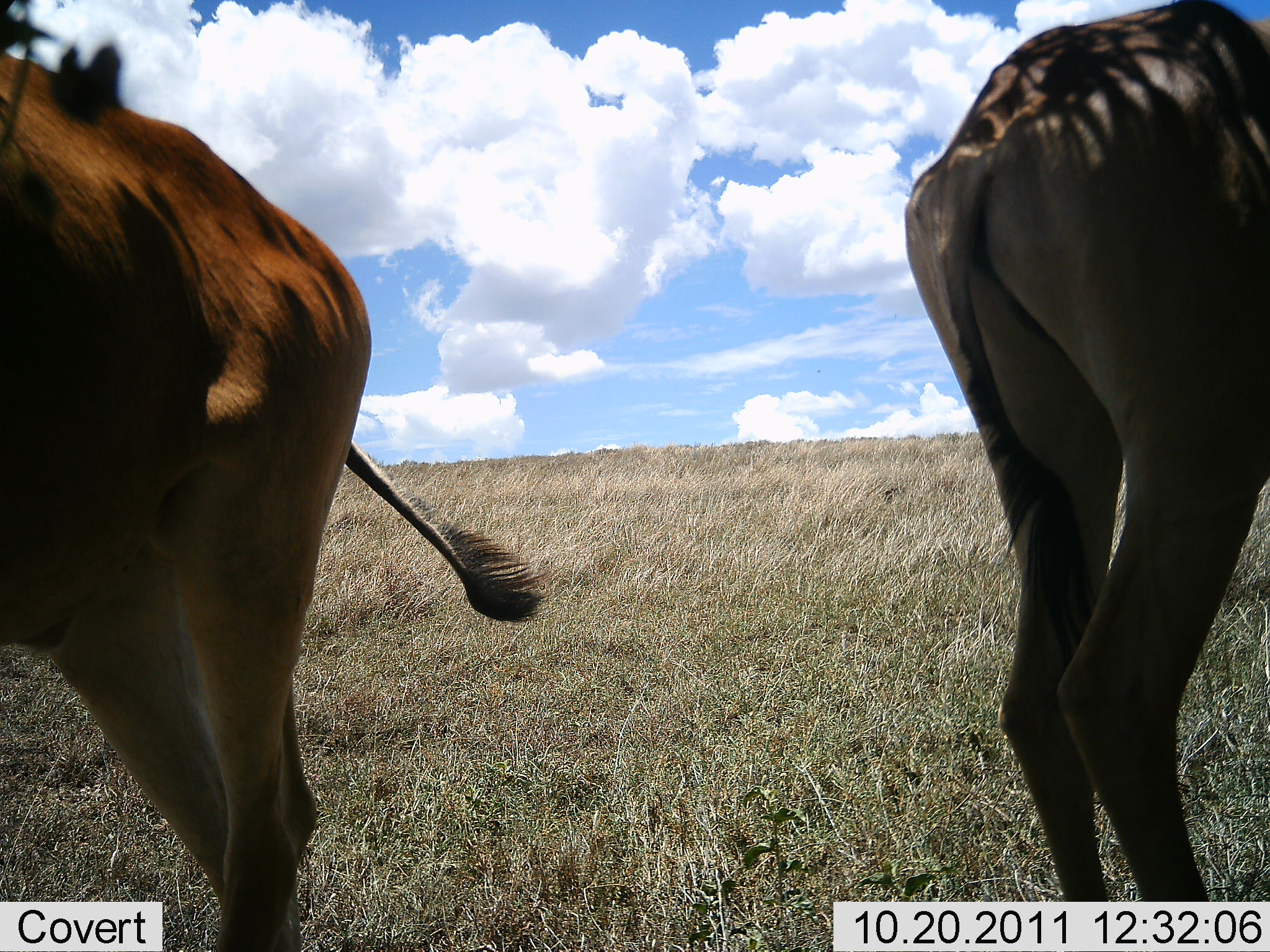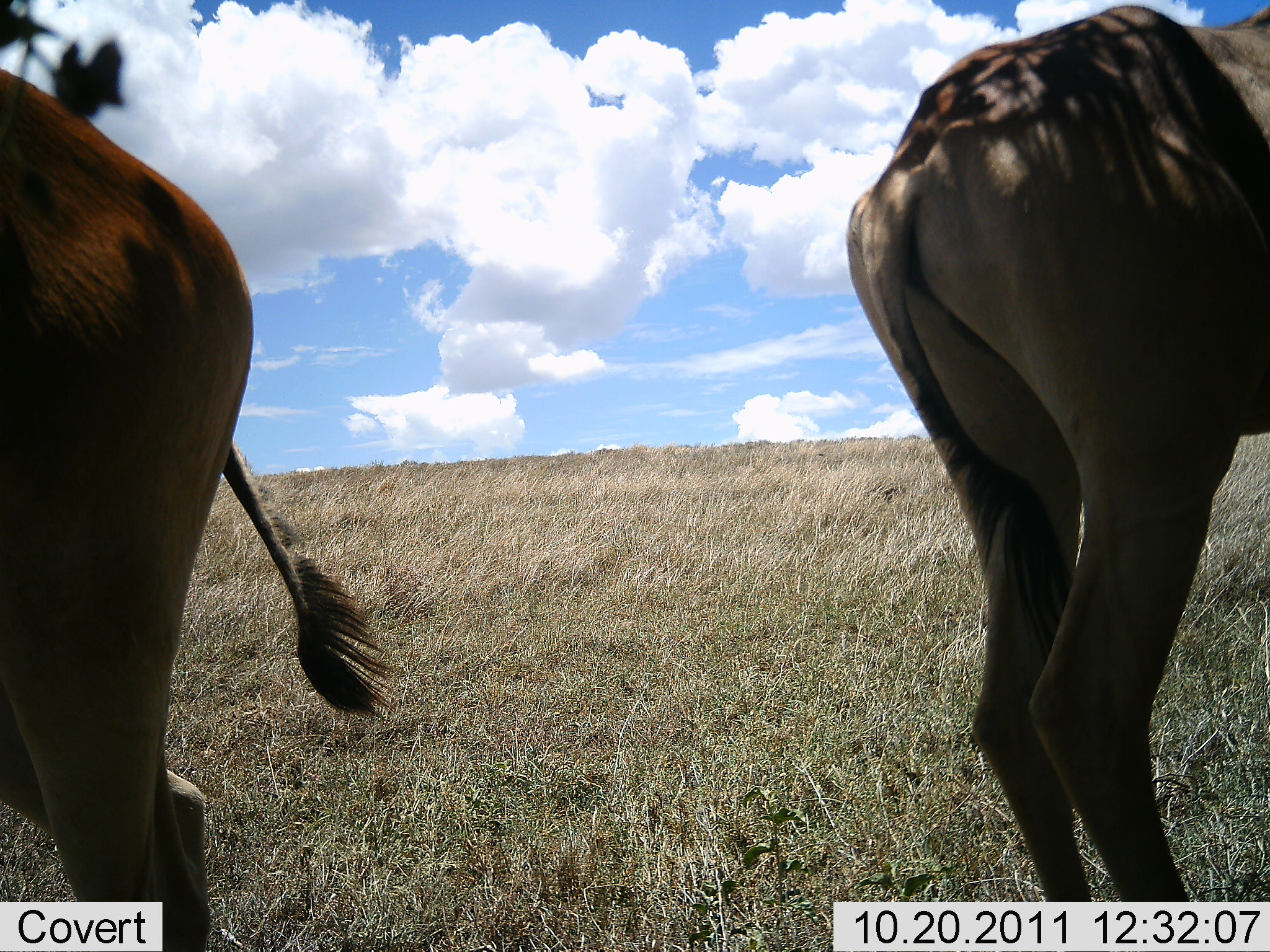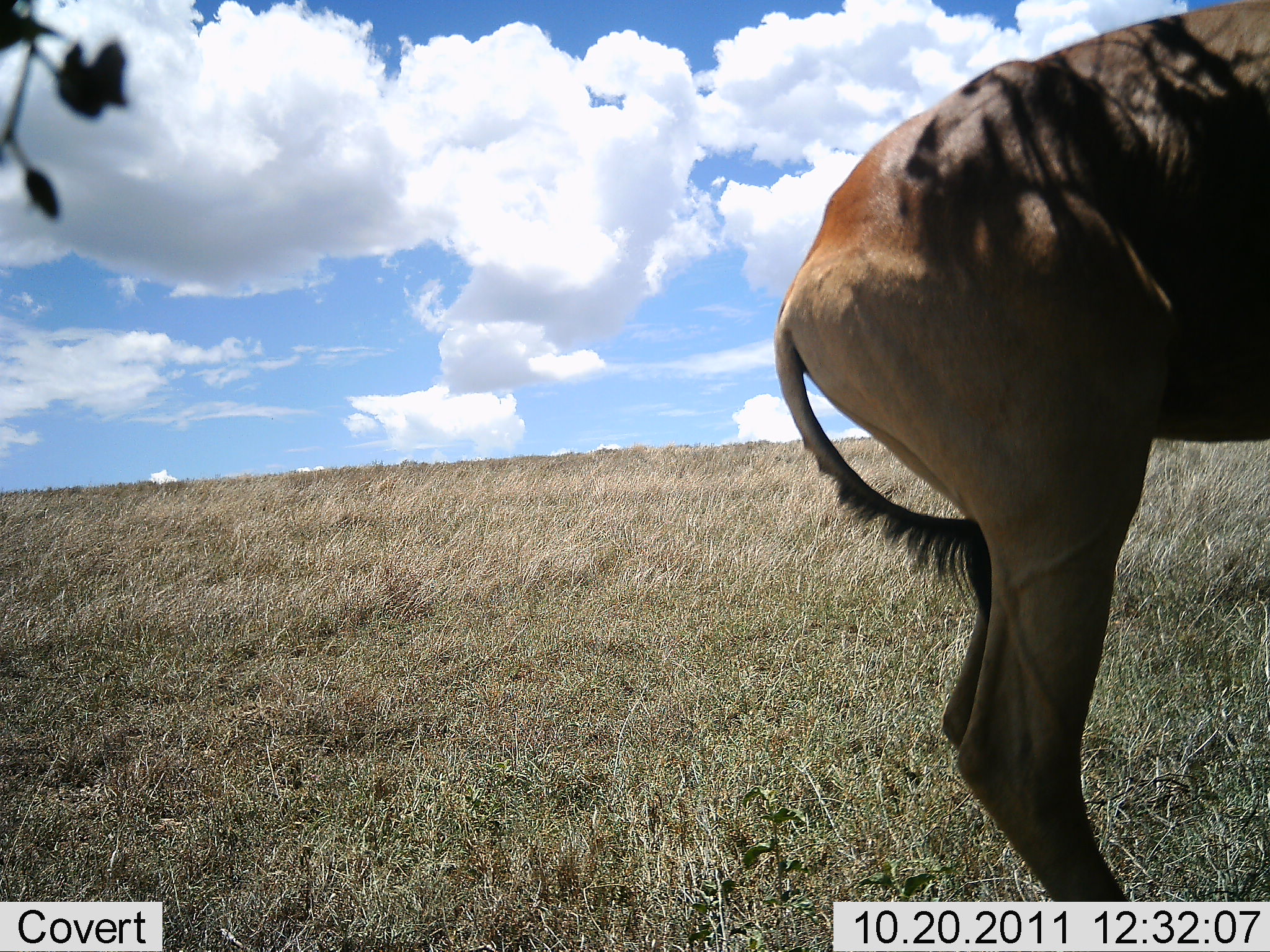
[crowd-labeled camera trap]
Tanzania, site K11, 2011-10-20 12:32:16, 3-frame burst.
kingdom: Animalia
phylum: Chordata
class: Mammalia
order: Artiodactyla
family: Bovidae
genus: Alcelaphus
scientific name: Alcelaphus buselaphus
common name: hartebeest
Hartebeest (Alcelaphus buselaphus), count 2. Behavior (volunteer vote fractions): standing 100%, resting 0%, moving 50%, interacting 0%. Young present (vote fraction): 0%. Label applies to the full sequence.